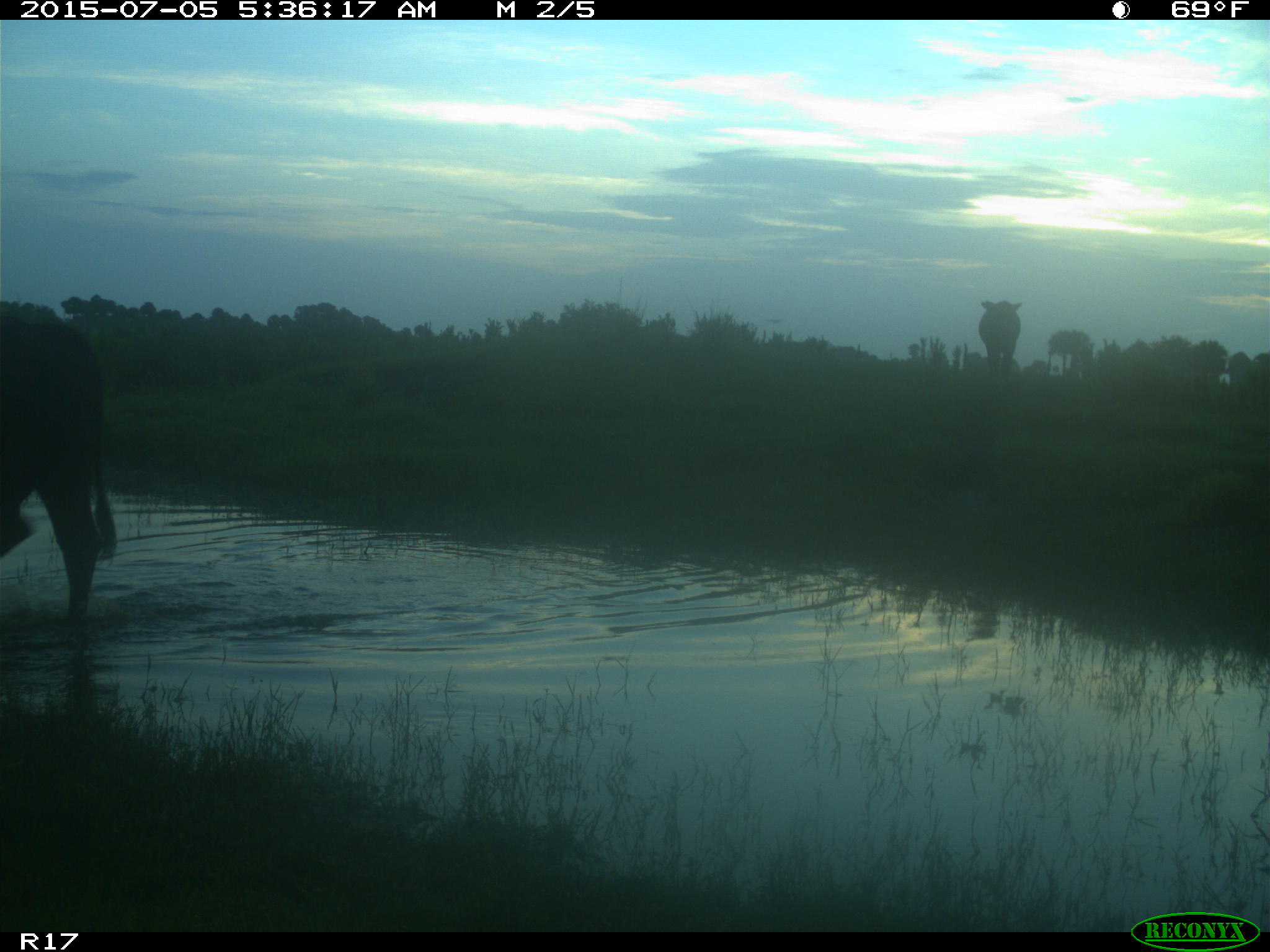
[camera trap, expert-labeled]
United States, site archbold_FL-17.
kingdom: Animalia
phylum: Chordata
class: Mammalia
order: Artiodactyla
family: Bovidae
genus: Bos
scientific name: Bos taurus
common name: domestic cow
Bos taurus (domestic cow).